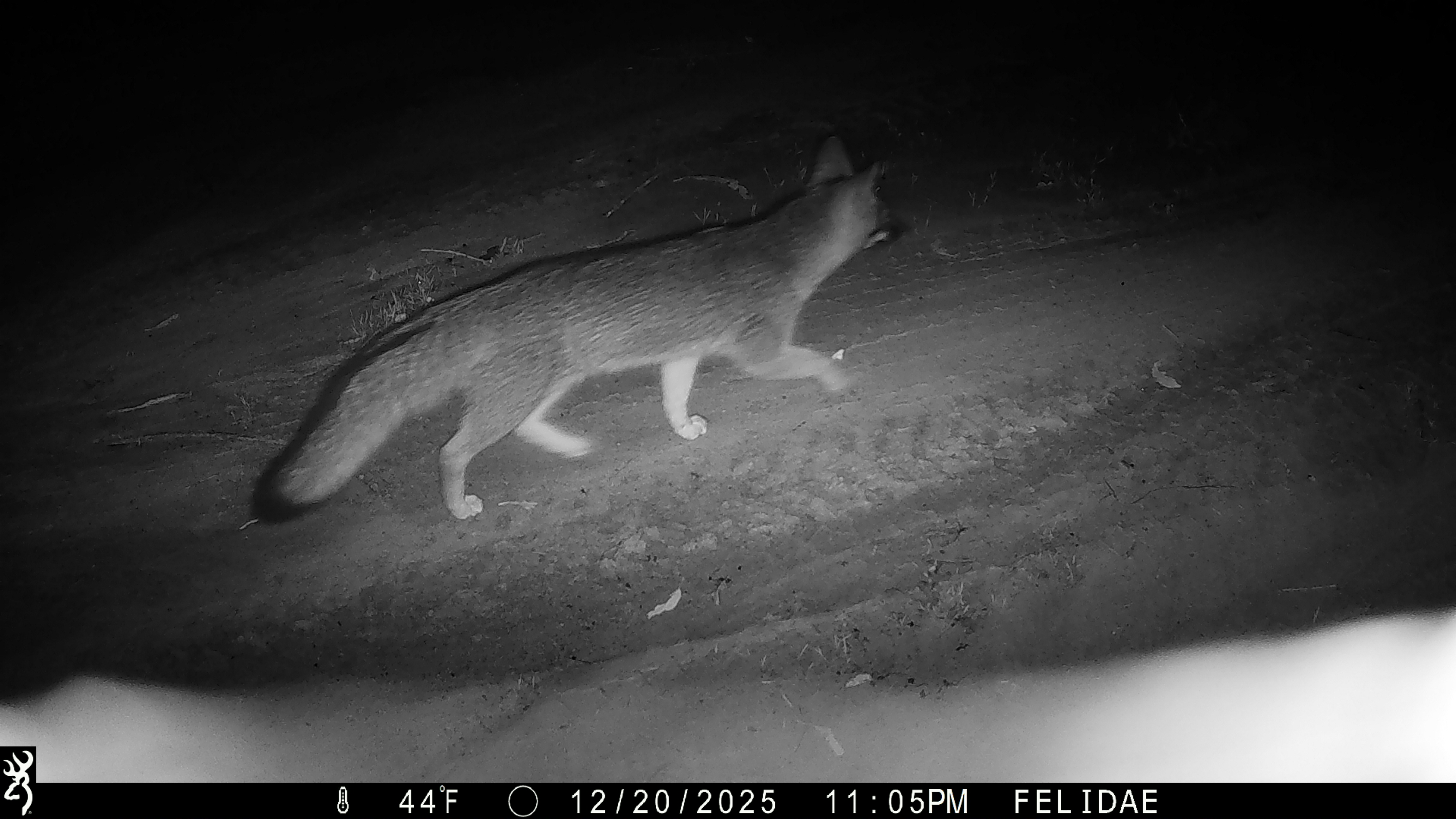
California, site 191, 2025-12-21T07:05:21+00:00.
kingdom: Animalia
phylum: Chordata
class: Mammalia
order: Carnivora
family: Canidae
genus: Urocyon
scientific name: Urocyon cinereoargenteus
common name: gray fox